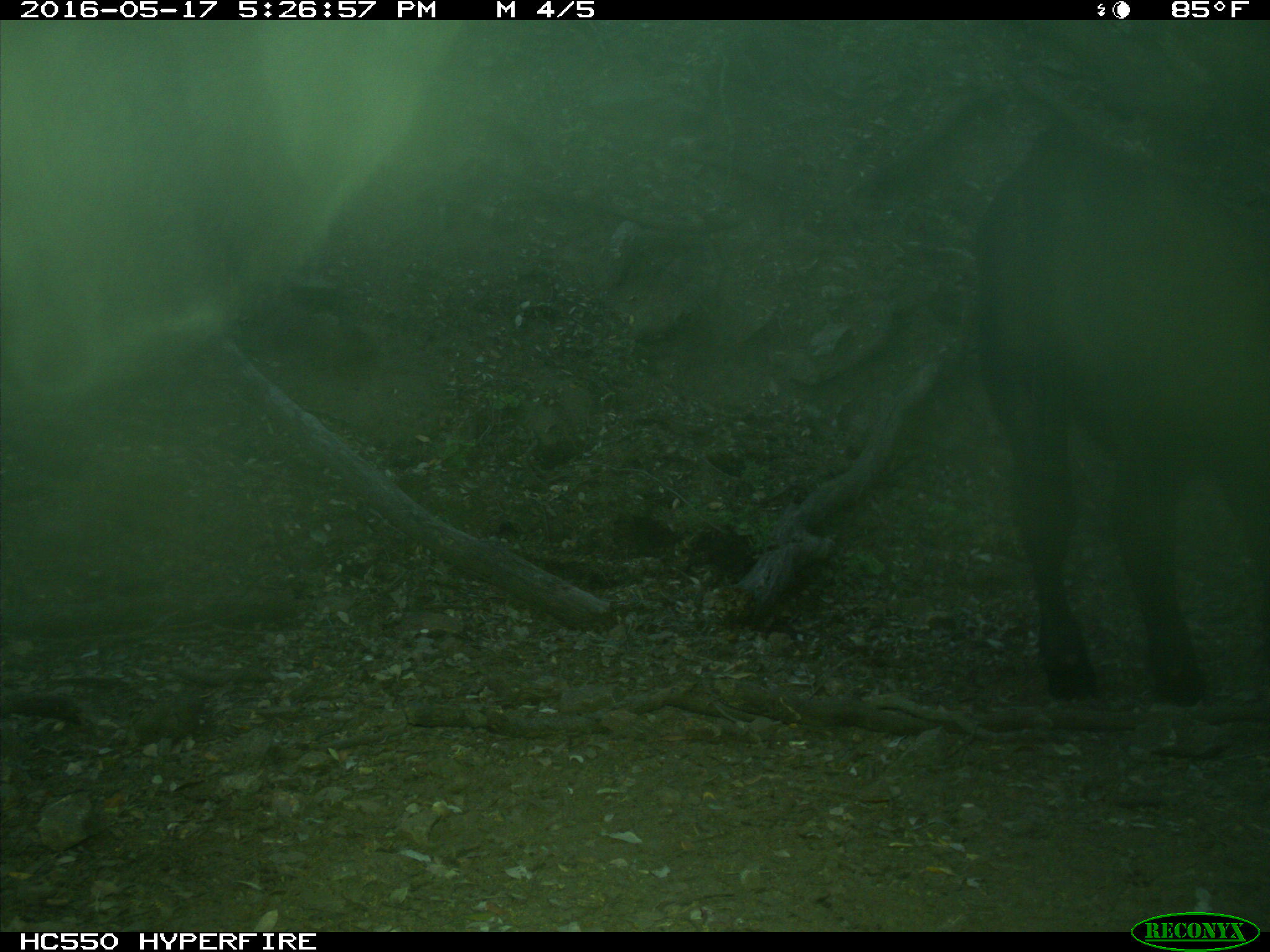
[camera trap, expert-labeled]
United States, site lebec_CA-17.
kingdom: Animalia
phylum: Chordata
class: Mammalia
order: Artiodactyla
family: Bovidae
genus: Bos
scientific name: Bos taurus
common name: domestic cow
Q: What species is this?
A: Bos taurus (domestic cow).